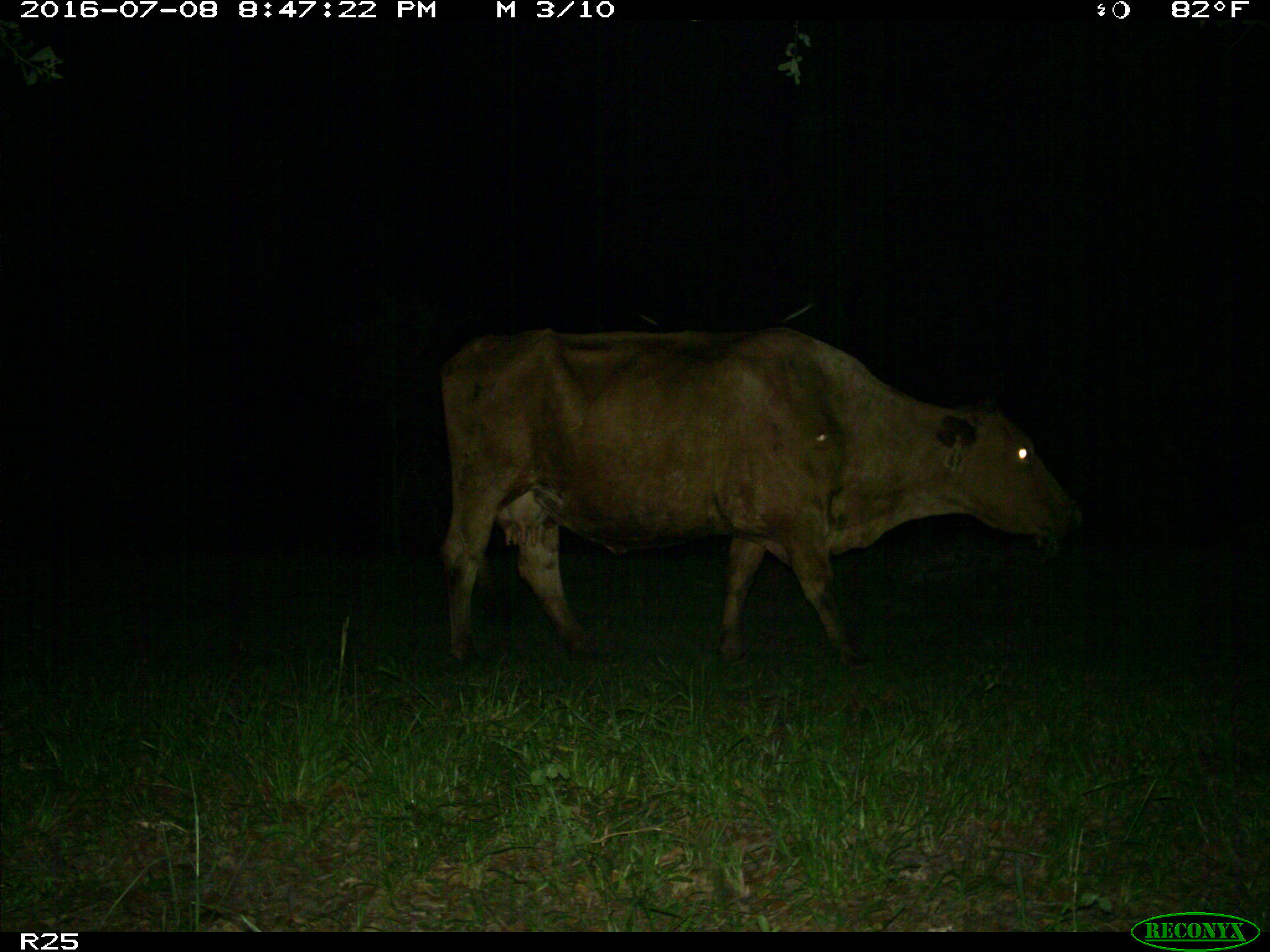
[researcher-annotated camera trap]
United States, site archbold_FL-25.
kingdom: Animalia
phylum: Chordata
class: Mammalia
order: Artiodactyla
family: Bovidae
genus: Bos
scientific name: Bos taurus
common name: domestic cow